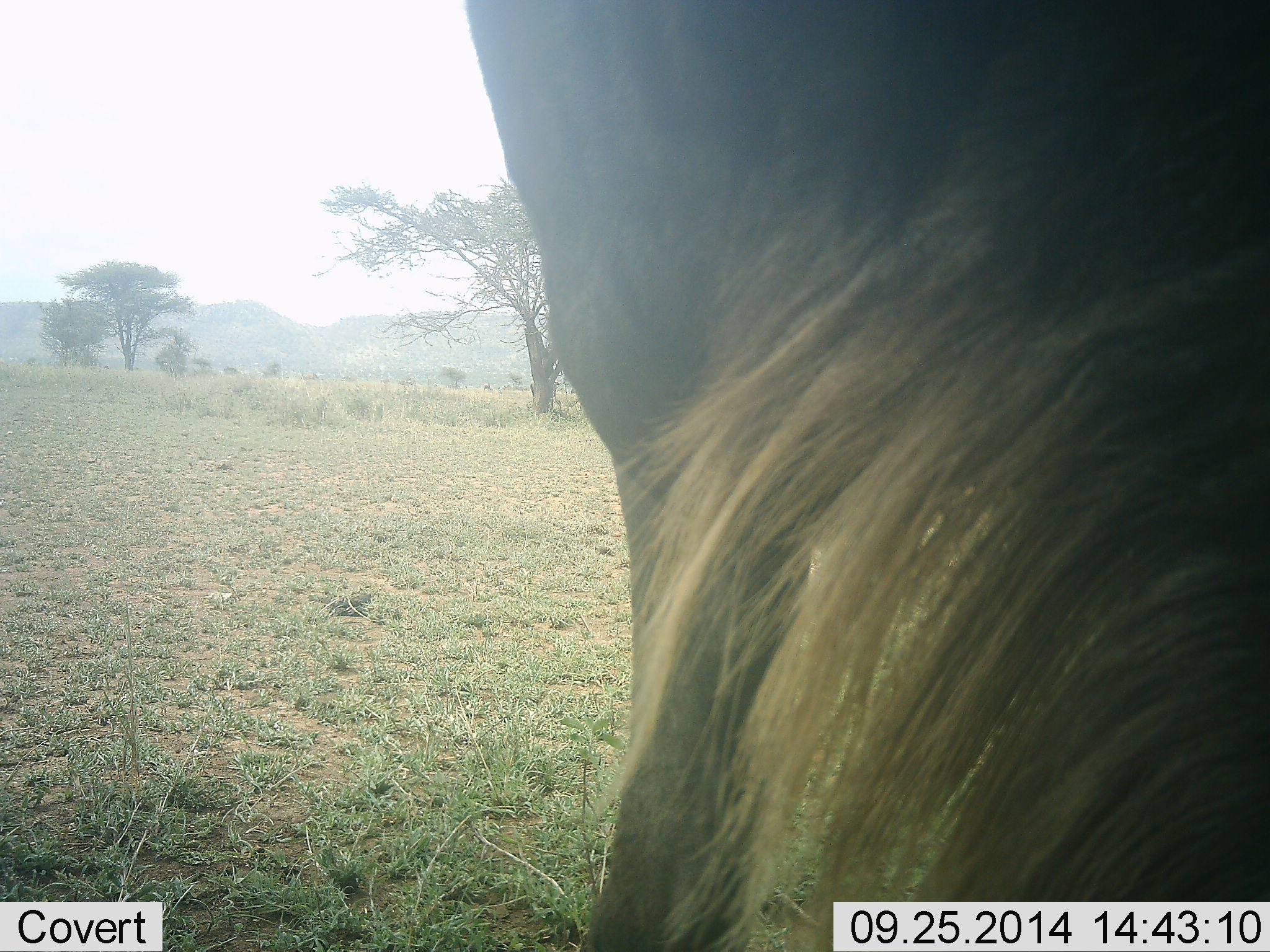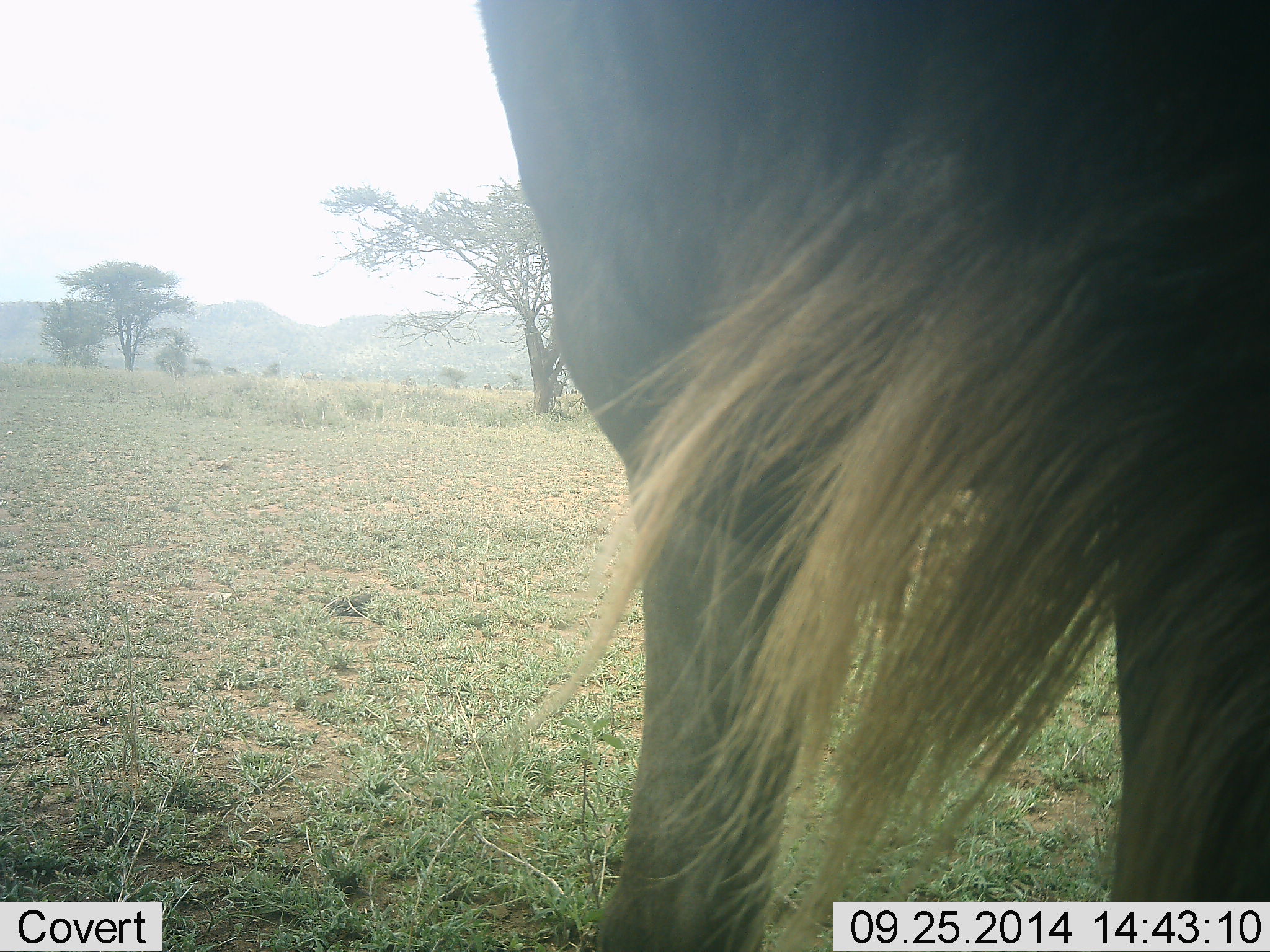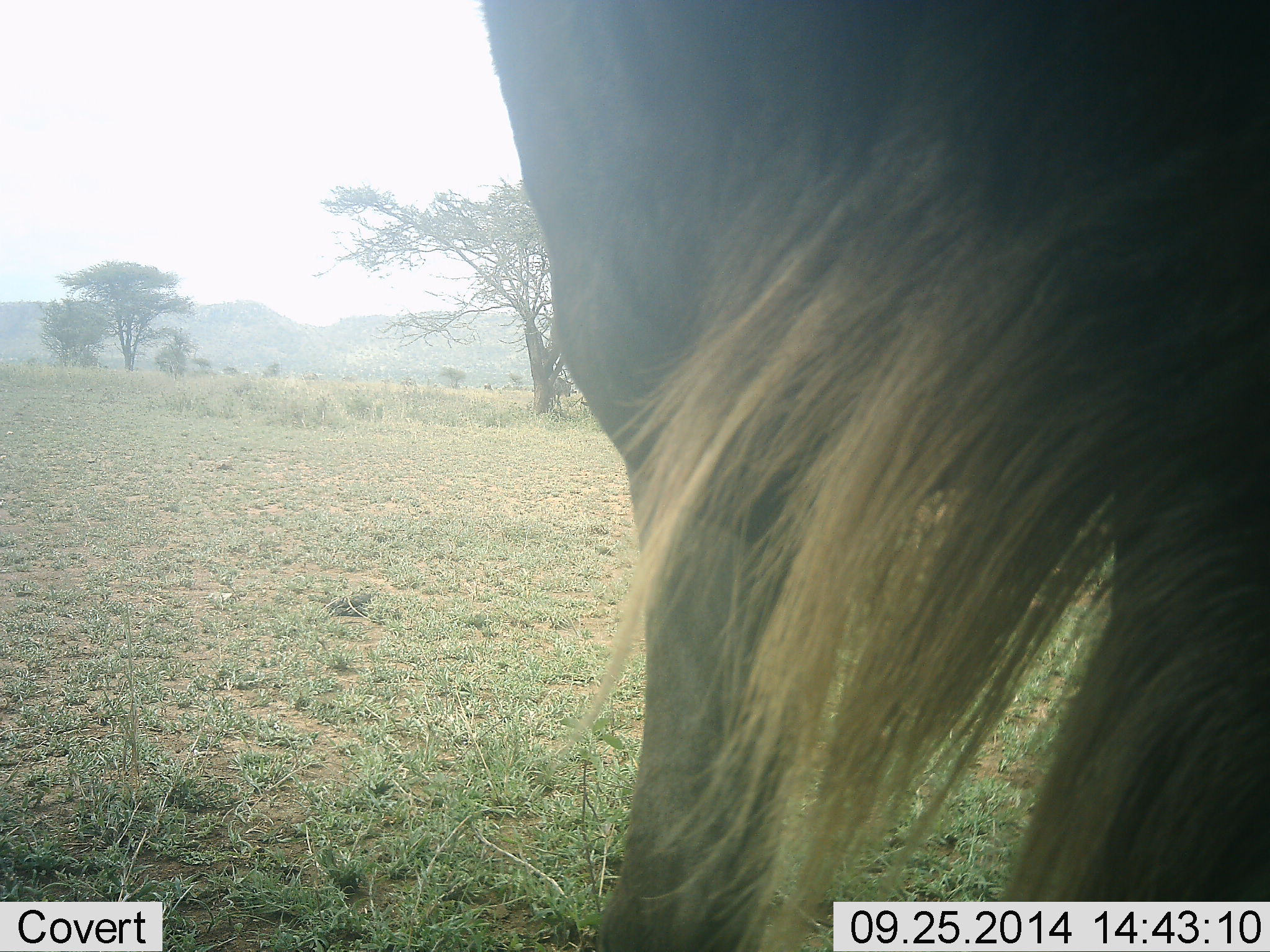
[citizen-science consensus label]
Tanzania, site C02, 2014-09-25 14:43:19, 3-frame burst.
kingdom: Animalia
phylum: Chordata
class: Mammalia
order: Artiodactyla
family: Bovidae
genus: Connochaetes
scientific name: Connochaetes taurinus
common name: blue wildebeest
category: wildebeest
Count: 1.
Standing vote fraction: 80%.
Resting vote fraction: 0%.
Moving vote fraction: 10%.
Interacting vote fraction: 0%.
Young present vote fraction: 0%.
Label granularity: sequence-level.